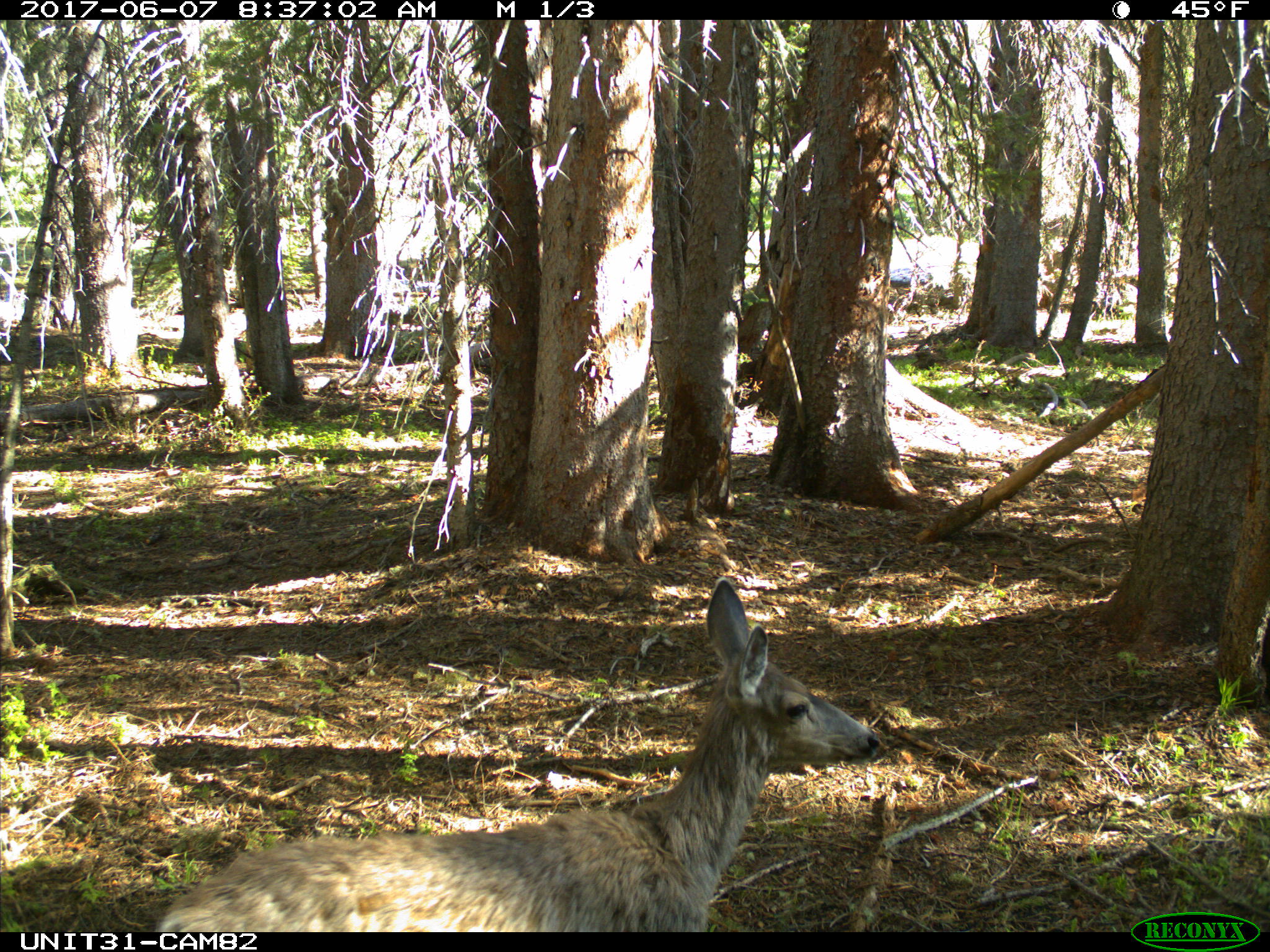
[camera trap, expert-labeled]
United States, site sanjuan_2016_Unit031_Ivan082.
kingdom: Animalia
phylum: Chordata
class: Mammalia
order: Artiodactyla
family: Cervidae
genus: Odocoileus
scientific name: Odocoileus hemionus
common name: mule deer